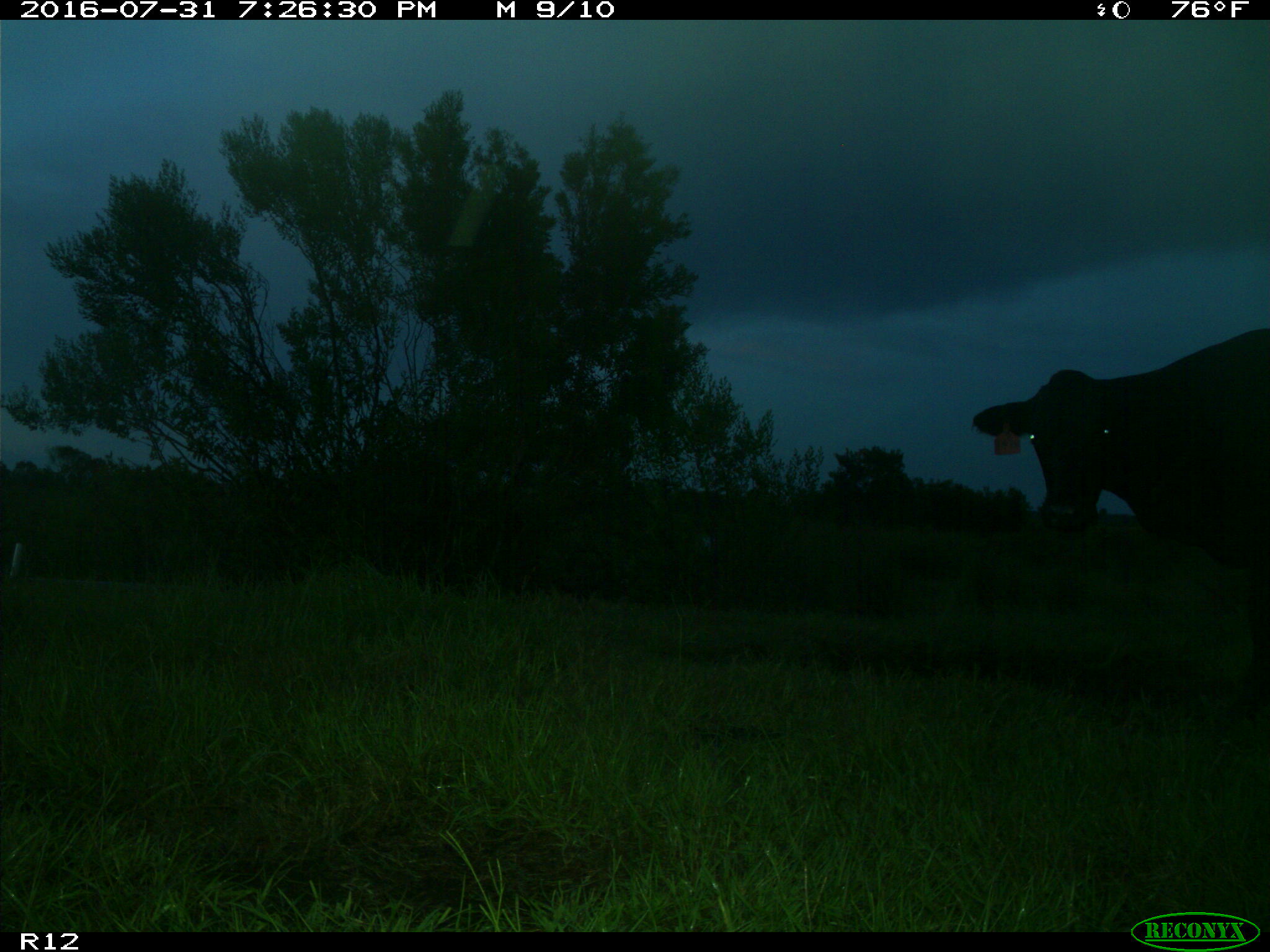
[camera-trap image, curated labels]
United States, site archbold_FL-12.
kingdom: Animalia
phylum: Chordata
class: Mammalia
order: Artiodactyla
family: Bovidae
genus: Bos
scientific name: Bos taurus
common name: domestic cow